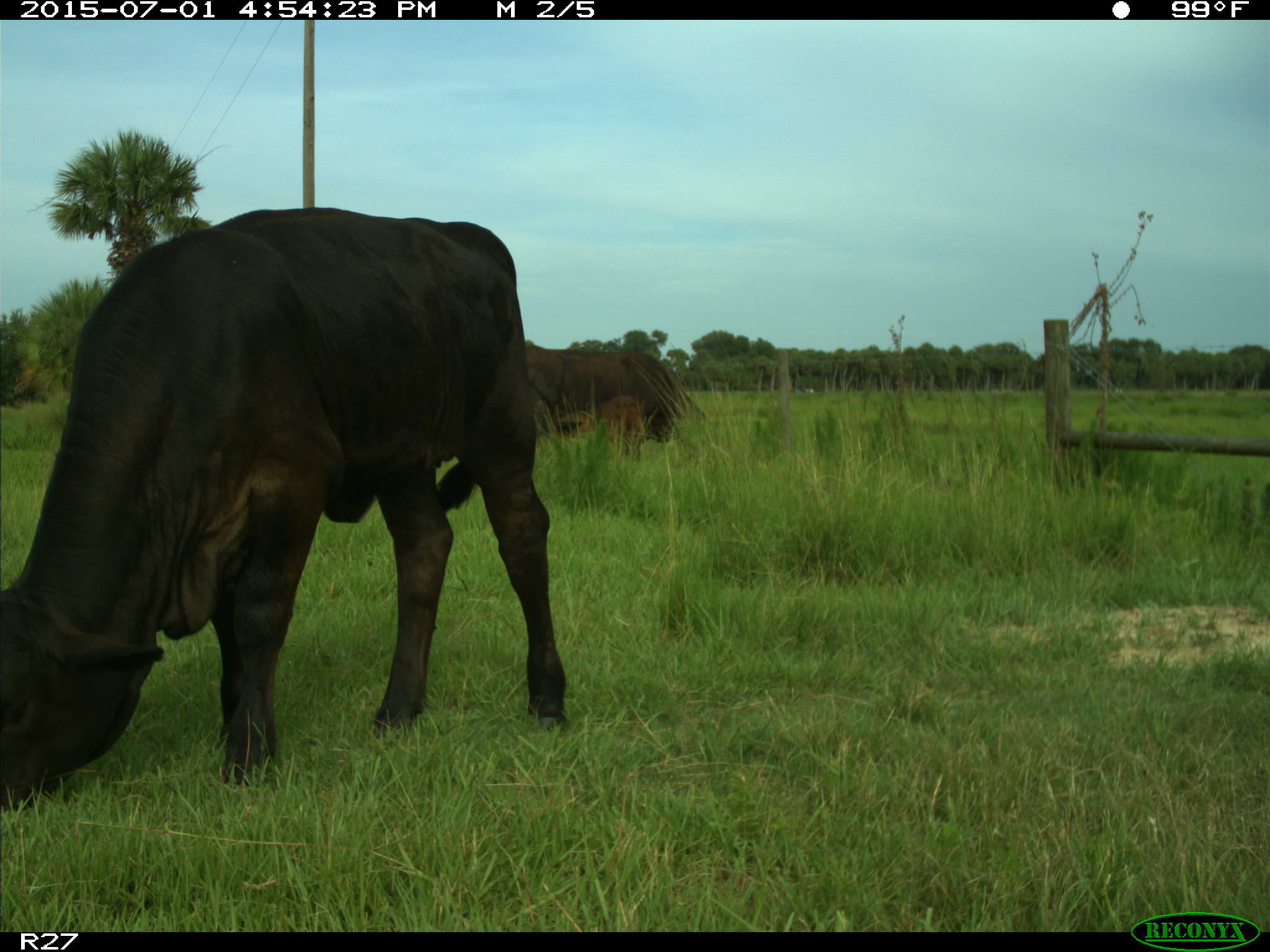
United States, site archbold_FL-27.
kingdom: Animalia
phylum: Chordata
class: Mammalia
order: Artiodactyla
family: Bovidae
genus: Bos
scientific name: Bos taurus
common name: domestic cow